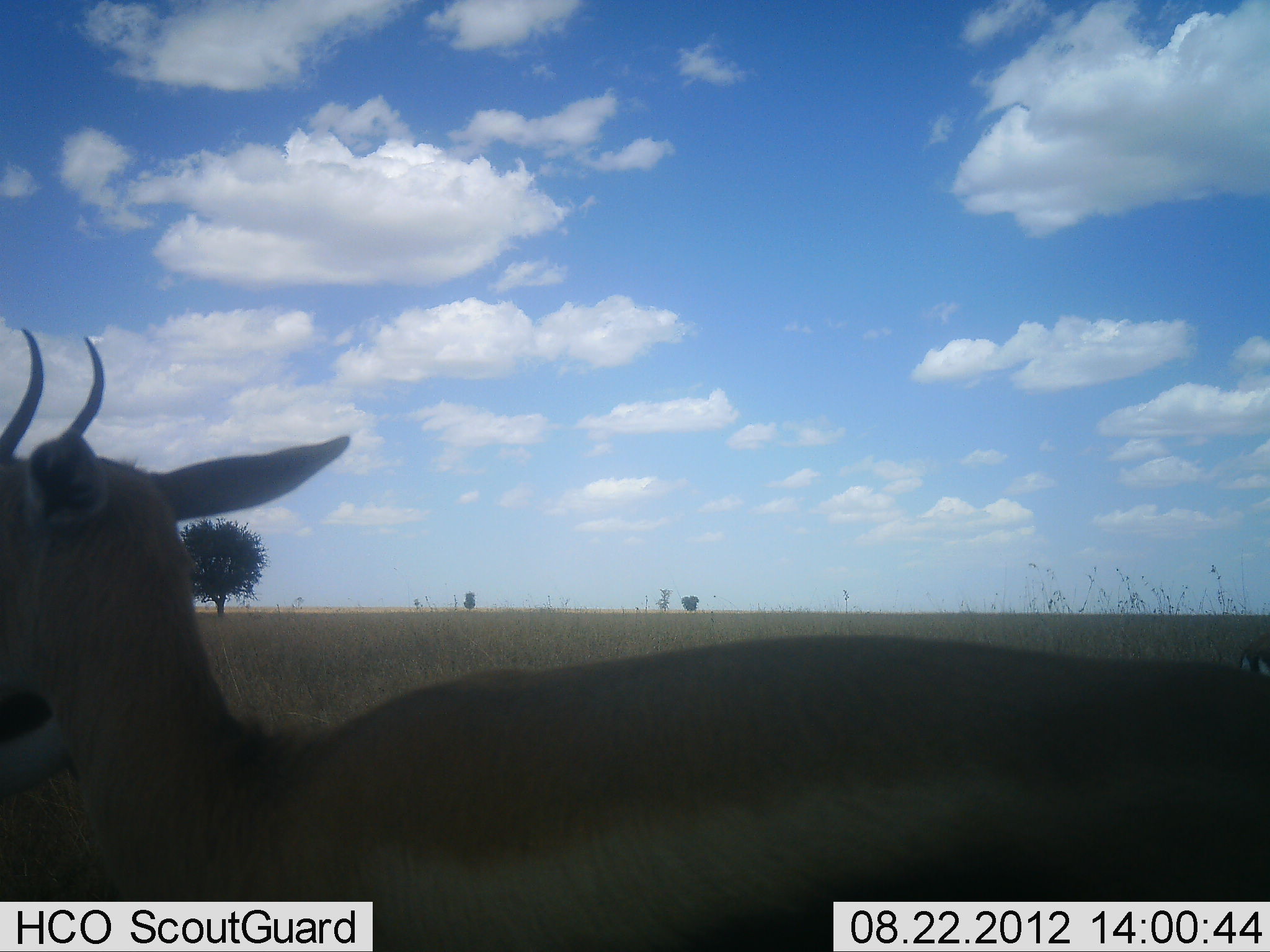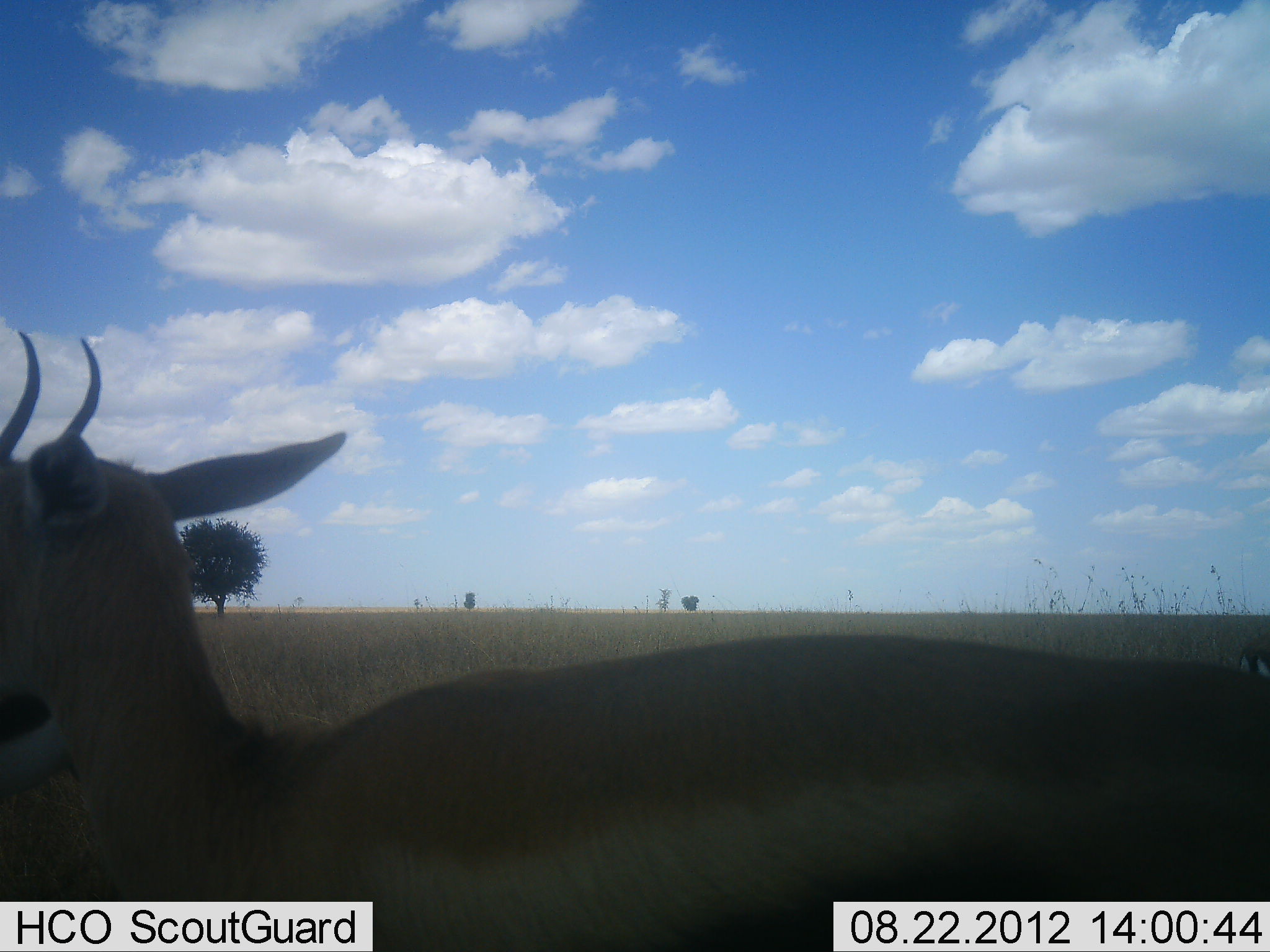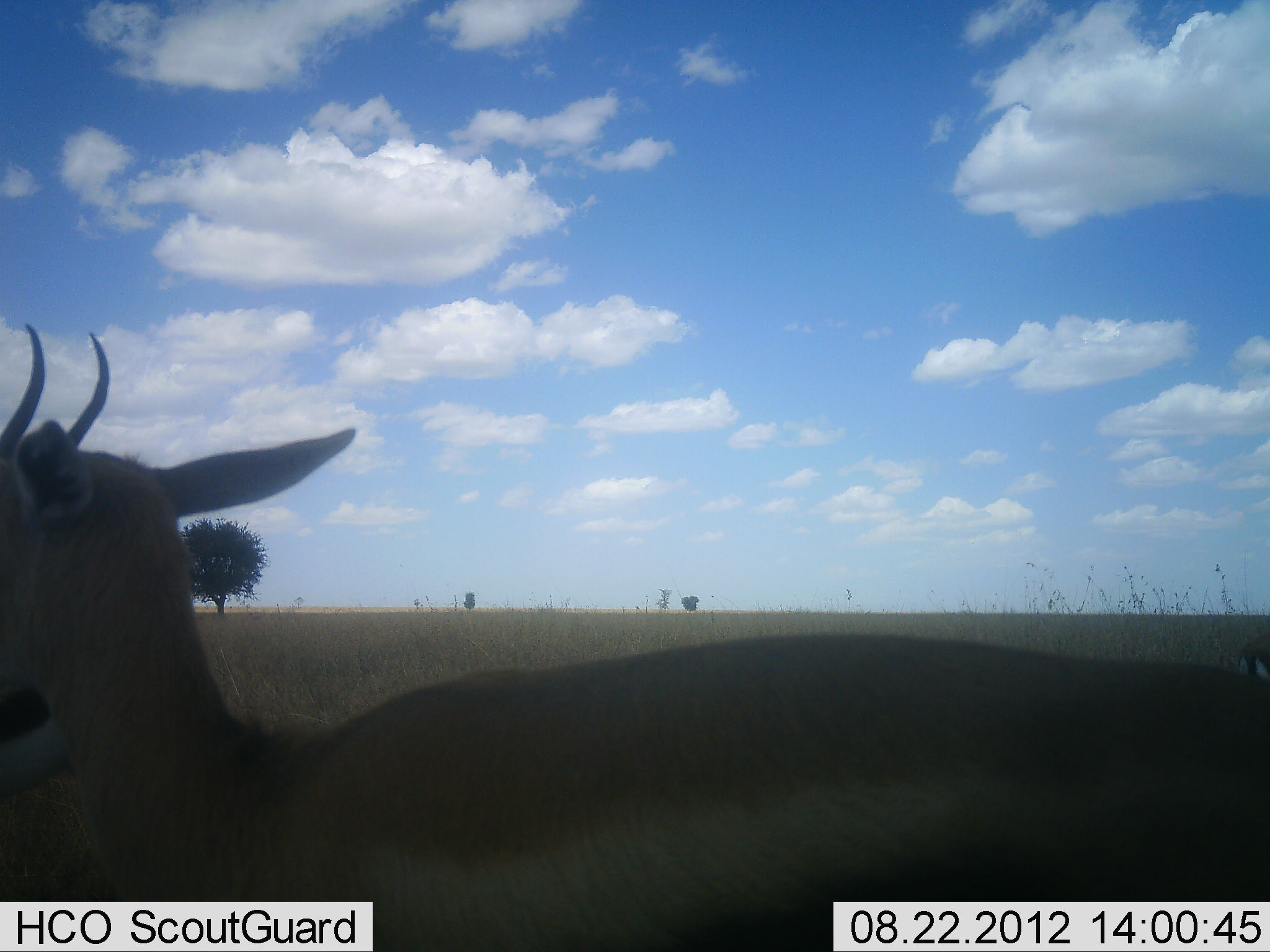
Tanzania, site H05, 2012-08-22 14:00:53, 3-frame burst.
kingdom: Animalia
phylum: Chordata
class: Mammalia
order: Artiodactyla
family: Bovidae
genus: Eudorcas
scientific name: Eudorcas thomsonii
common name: thomson's gazelle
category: gazellethomsons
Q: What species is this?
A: Gazellethomsons (thomson's gazelle) (Eudorcas thomsonii).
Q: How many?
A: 1.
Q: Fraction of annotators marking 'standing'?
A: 100%.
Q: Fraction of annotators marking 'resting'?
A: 10%.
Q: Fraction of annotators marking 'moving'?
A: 0%.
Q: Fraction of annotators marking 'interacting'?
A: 0%.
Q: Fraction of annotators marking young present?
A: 0%.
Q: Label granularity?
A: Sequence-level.